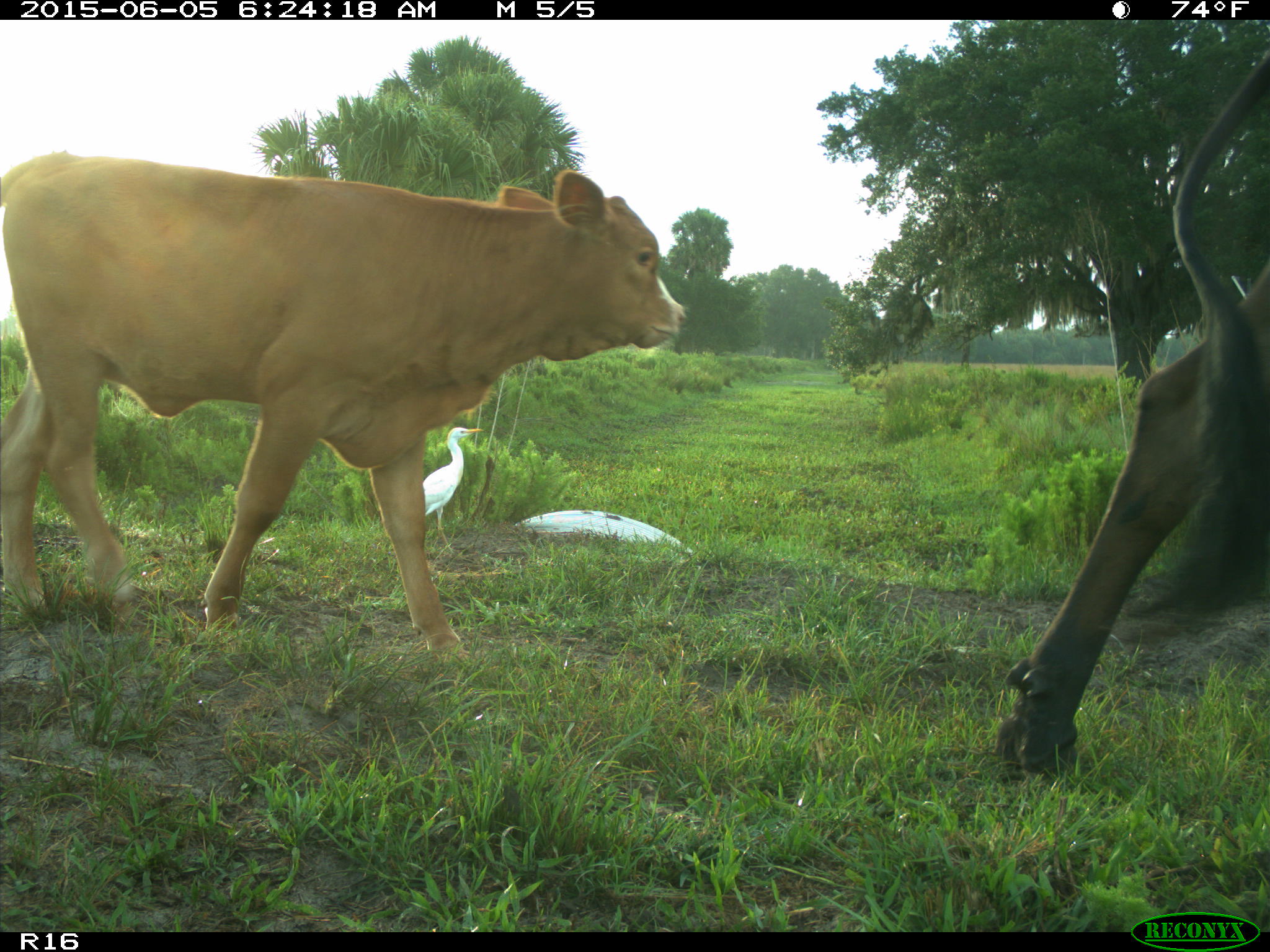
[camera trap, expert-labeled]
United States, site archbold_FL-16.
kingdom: Animalia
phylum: Chordata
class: Mammalia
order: Artiodactyla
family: Bovidae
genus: Bos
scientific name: Bos taurus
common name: domestic cow